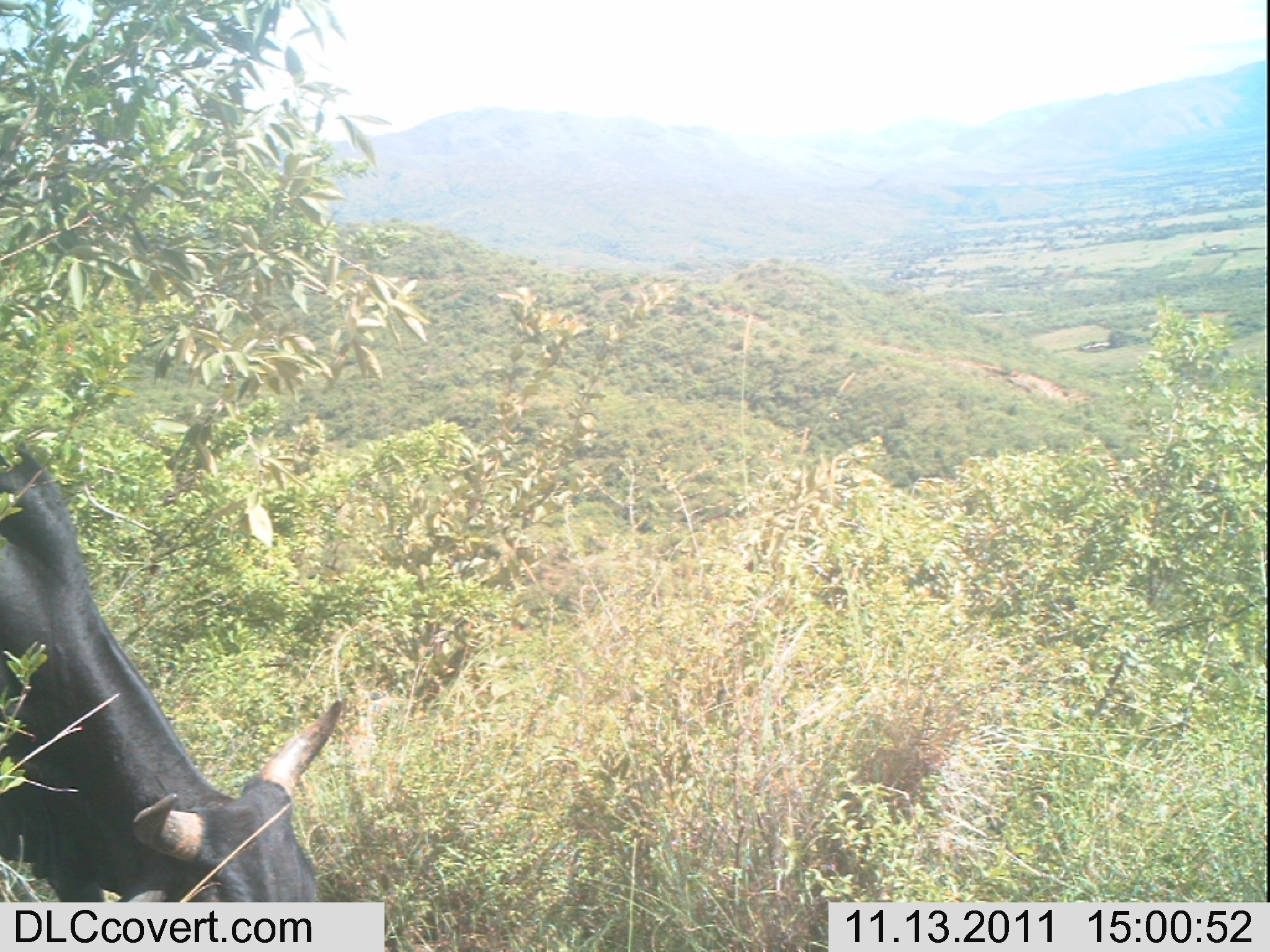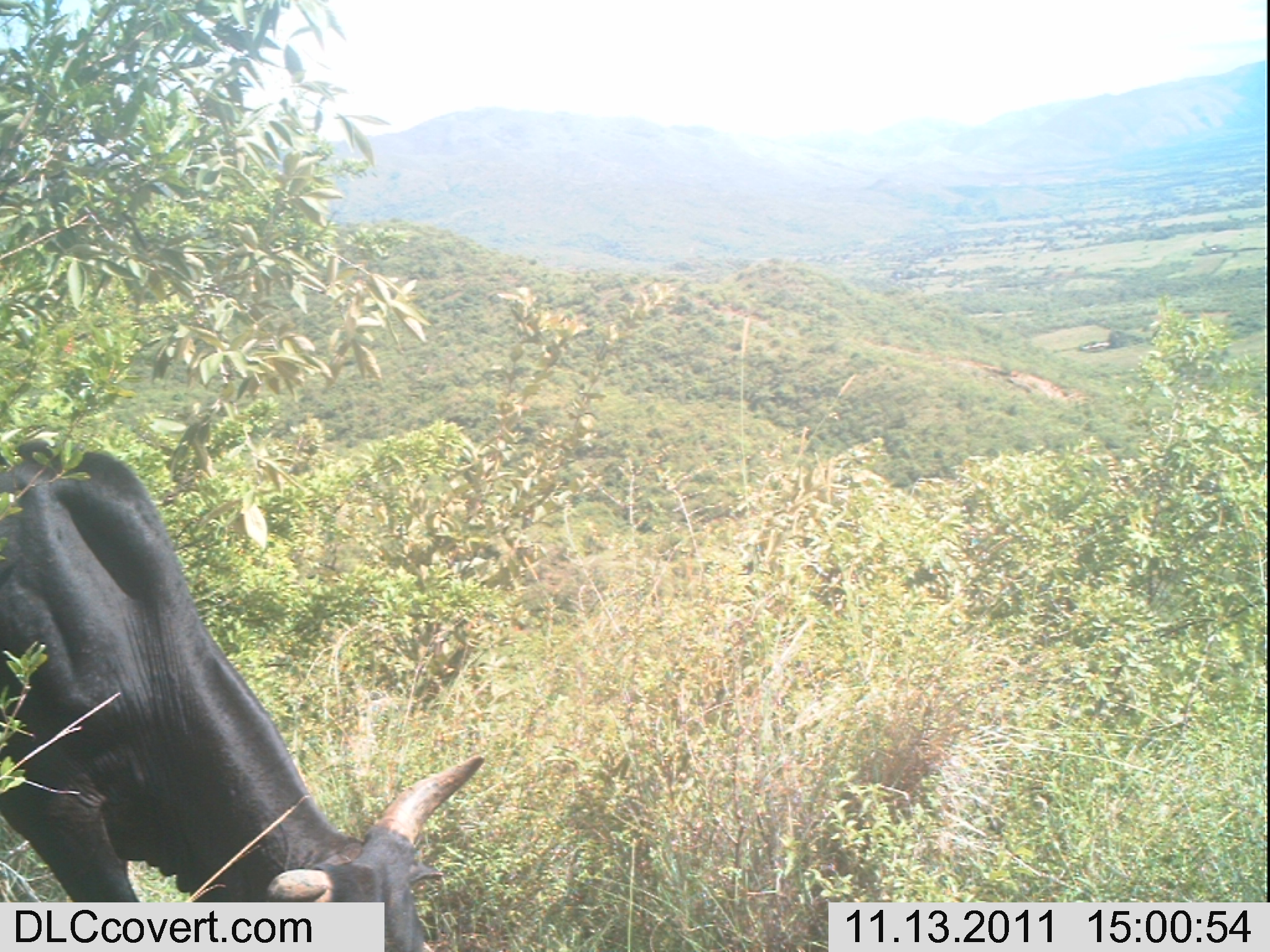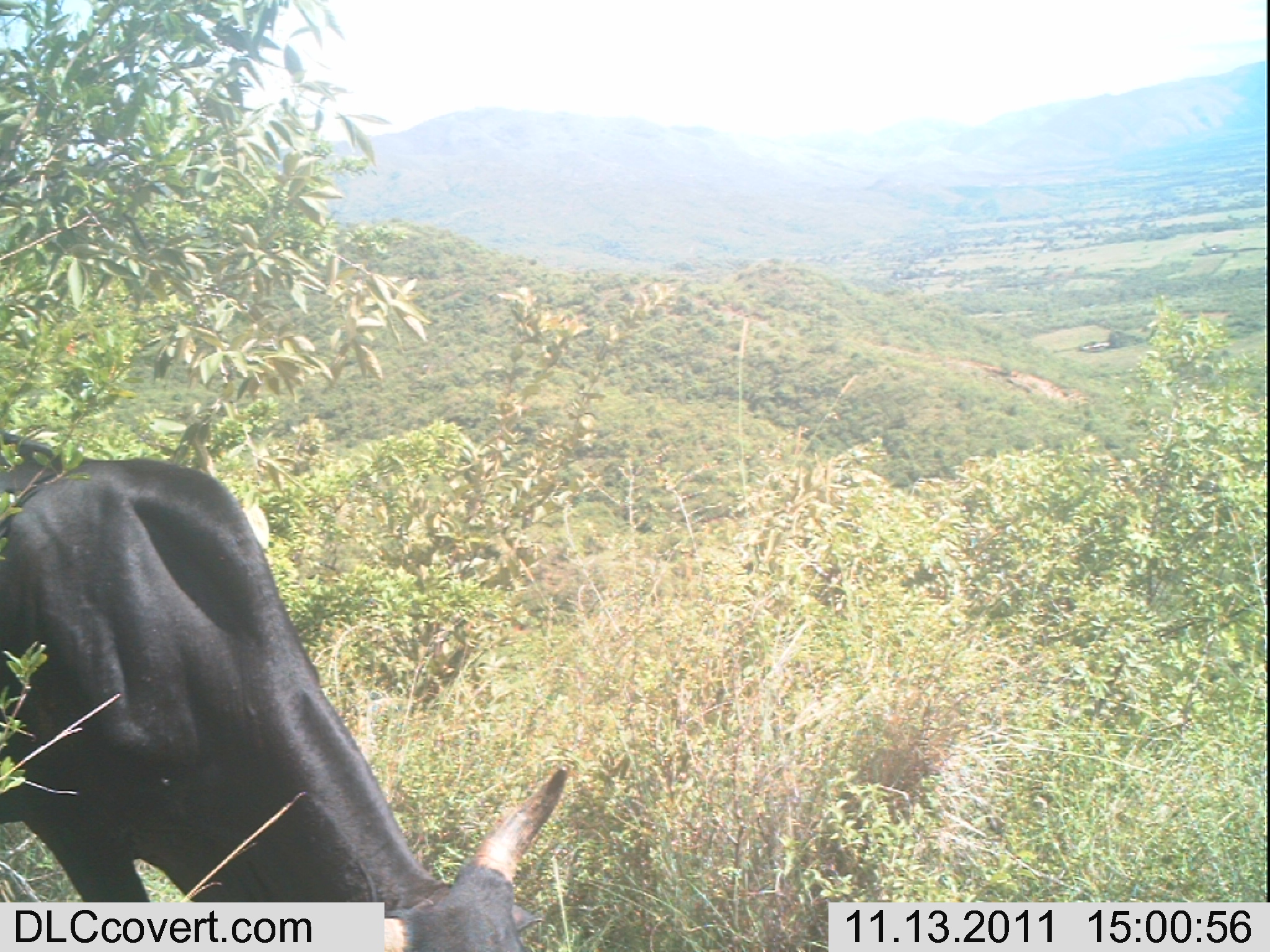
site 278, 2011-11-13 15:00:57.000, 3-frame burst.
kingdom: Animalia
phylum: Chordata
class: Mammalia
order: Artiodactyla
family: Bovidae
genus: Bos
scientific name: Bos taurus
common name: domestic cattle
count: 1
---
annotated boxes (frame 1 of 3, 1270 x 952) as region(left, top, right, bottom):
bos taurus: region(0, 441, 347, 904)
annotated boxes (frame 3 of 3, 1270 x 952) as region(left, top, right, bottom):
bos taurus: region(0, 451, 567, 950)